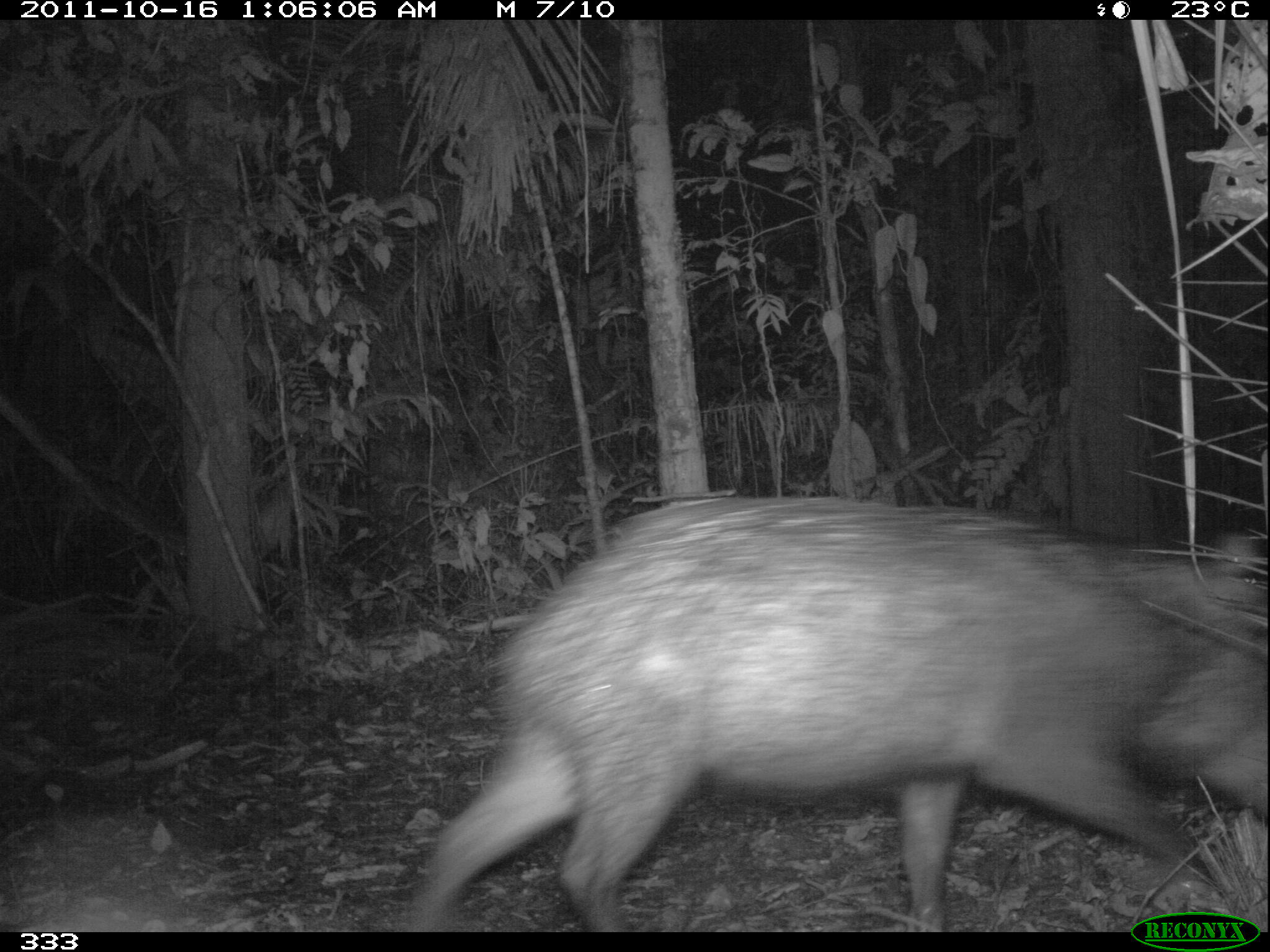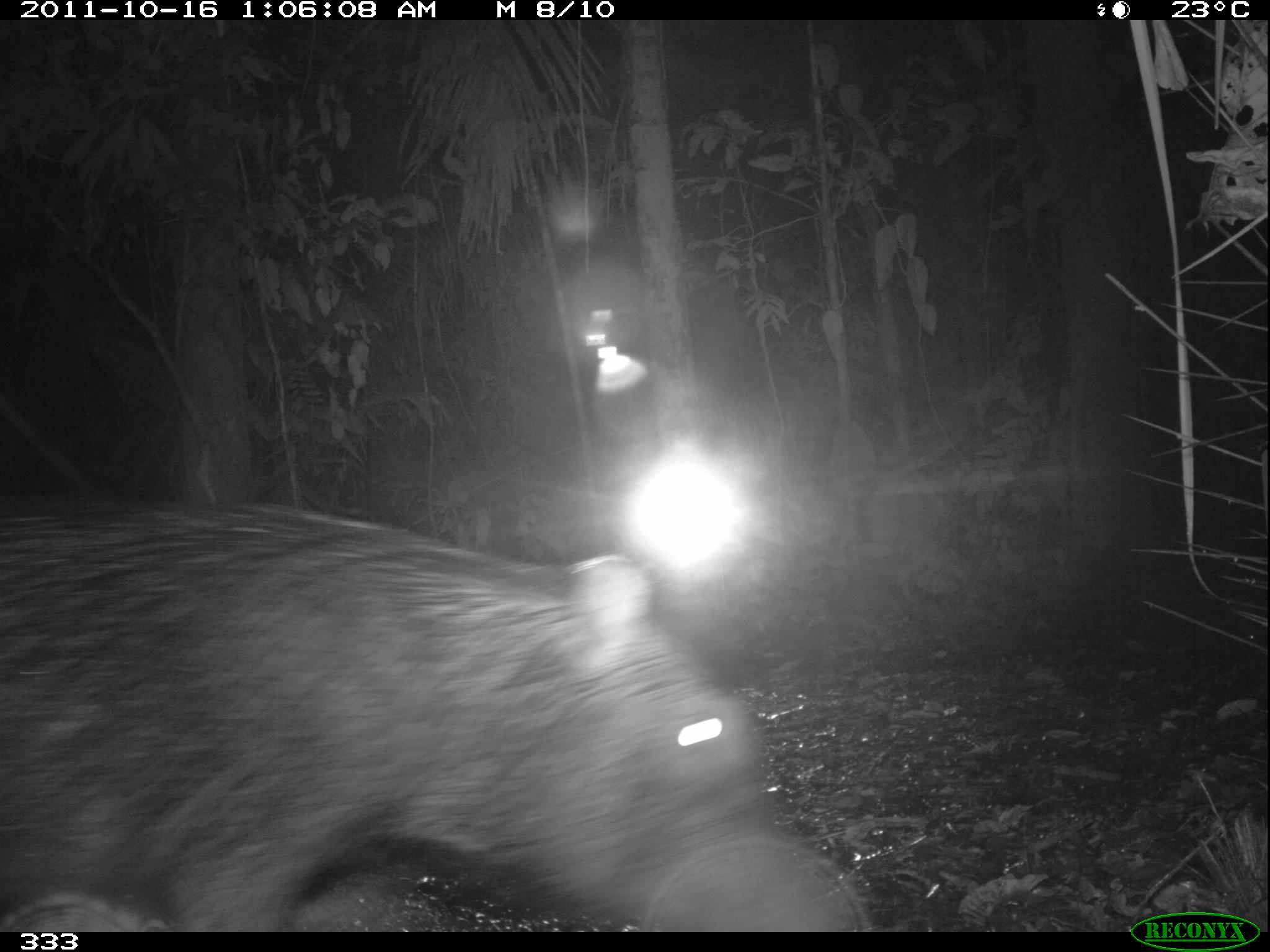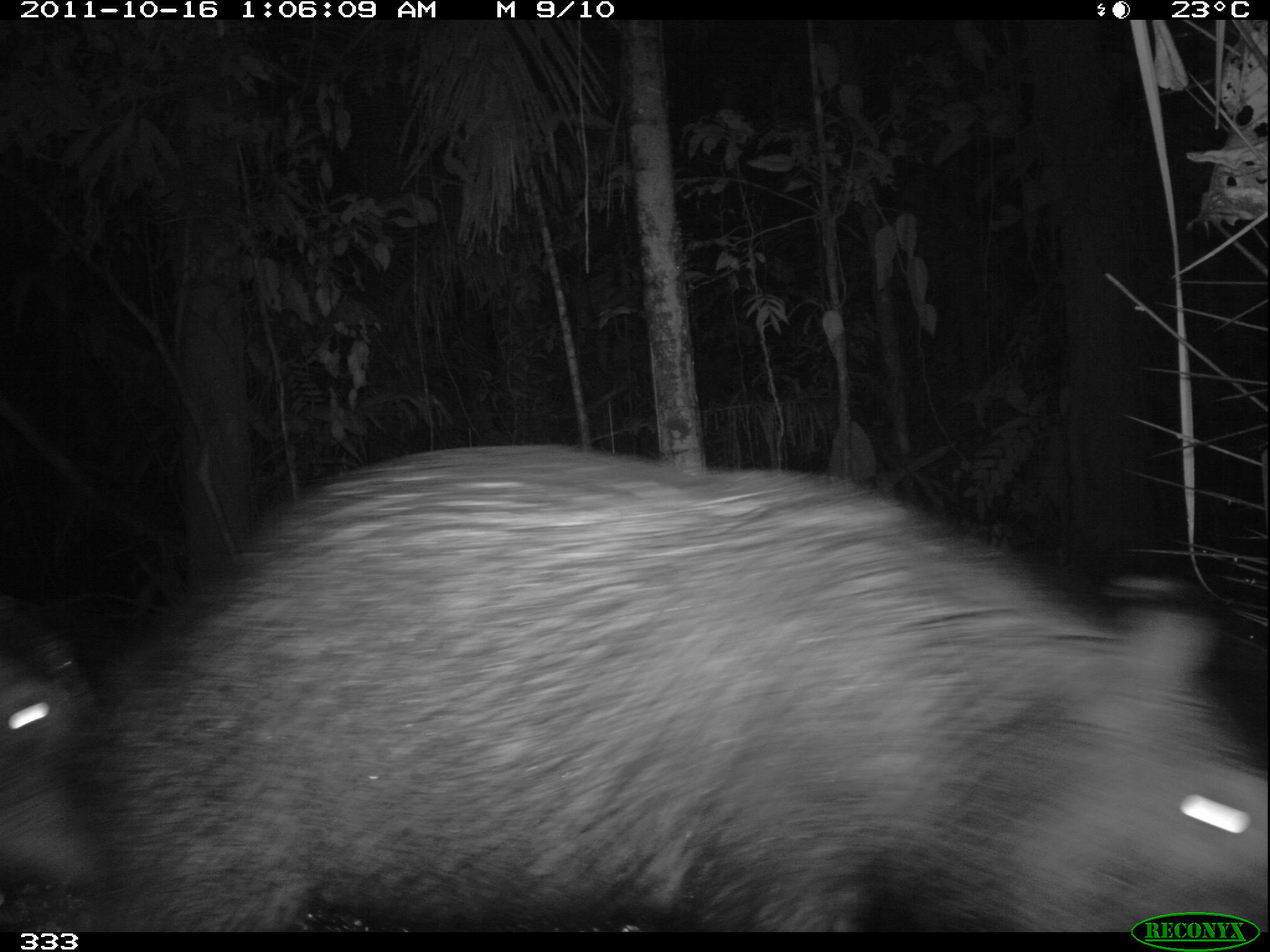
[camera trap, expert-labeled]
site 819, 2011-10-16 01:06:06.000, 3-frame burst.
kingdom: Animalia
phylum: Chordata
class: Mammalia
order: Artiodactyla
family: Tayassuidae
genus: Tayassu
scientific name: Tayassu pecari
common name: white-lipped peccary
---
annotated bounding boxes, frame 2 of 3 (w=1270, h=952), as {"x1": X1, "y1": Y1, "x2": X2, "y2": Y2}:
tayassu pecari: {"x1": 0, "y1": 491, "x2": 861, "y2": 932}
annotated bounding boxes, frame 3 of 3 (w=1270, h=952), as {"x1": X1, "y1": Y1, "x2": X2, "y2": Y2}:
tayassu pecari: {"x1": 105, "y1": 440, "x2": 1262, "y2": 931}; {"x1": 0, "y1": 610, "x2": 107, "y2": 905}